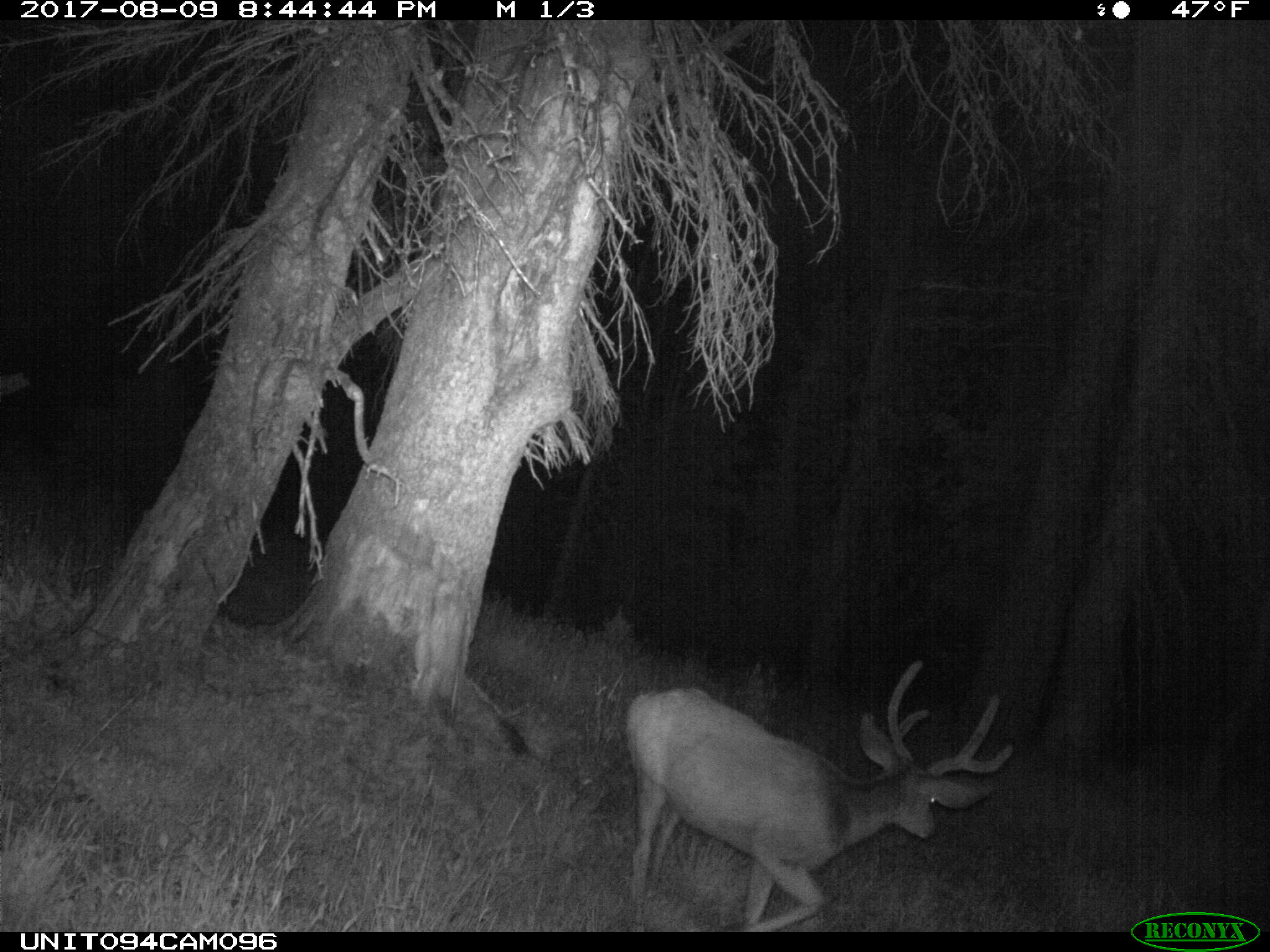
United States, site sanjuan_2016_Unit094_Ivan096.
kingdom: Animalia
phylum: Chordata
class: Mammalia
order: Artiodactyla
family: Cervidae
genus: Odocoileus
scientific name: Odocoileus hemionus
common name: mule deer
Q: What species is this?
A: Odocoileus hemionus (mule deer).